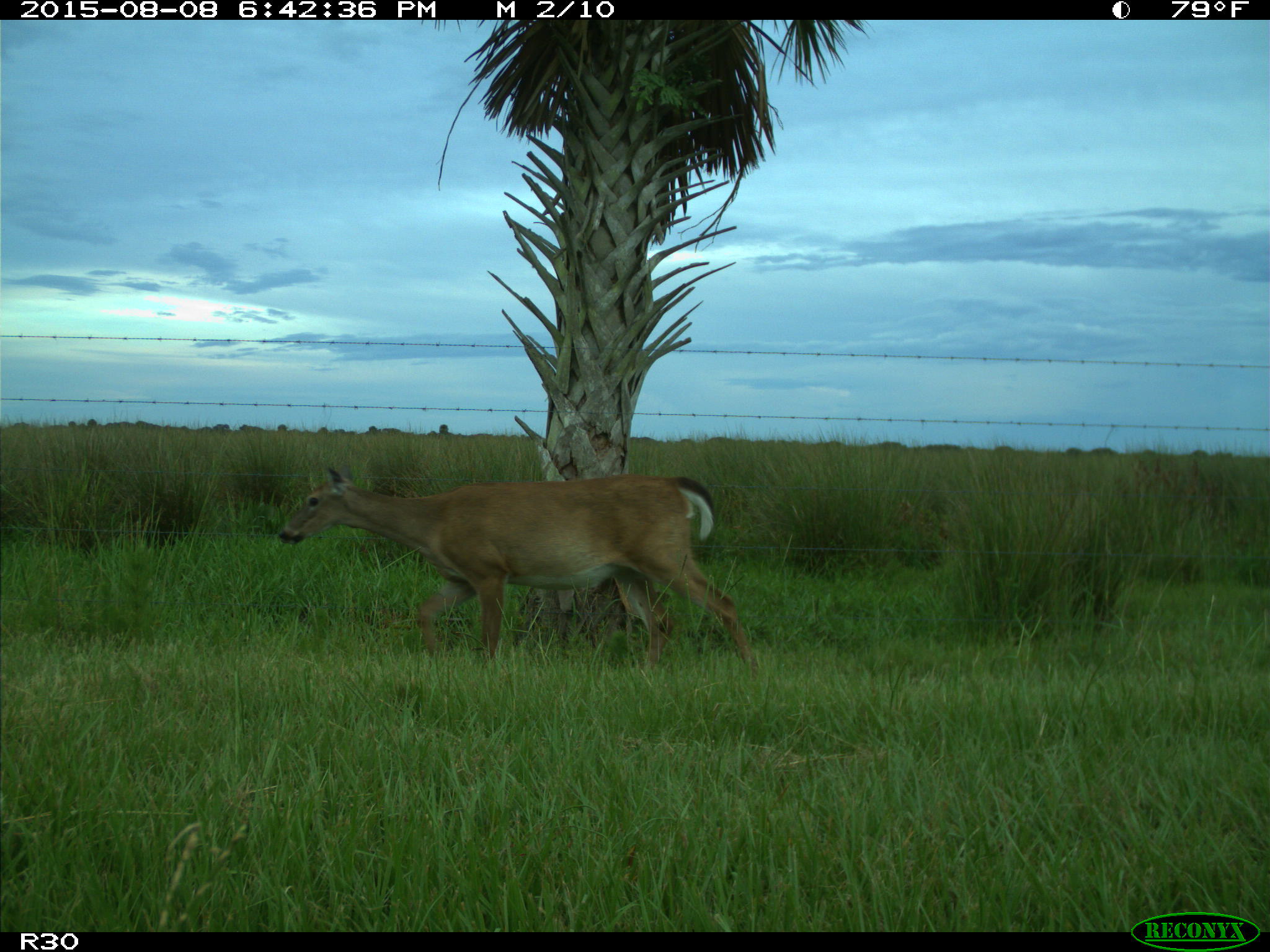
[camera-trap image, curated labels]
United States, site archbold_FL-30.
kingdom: Animalia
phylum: Chordata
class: Mammalia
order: Artiodactyla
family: Cervidae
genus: Odocoileus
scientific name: Odocoileus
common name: deer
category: unidentified deer